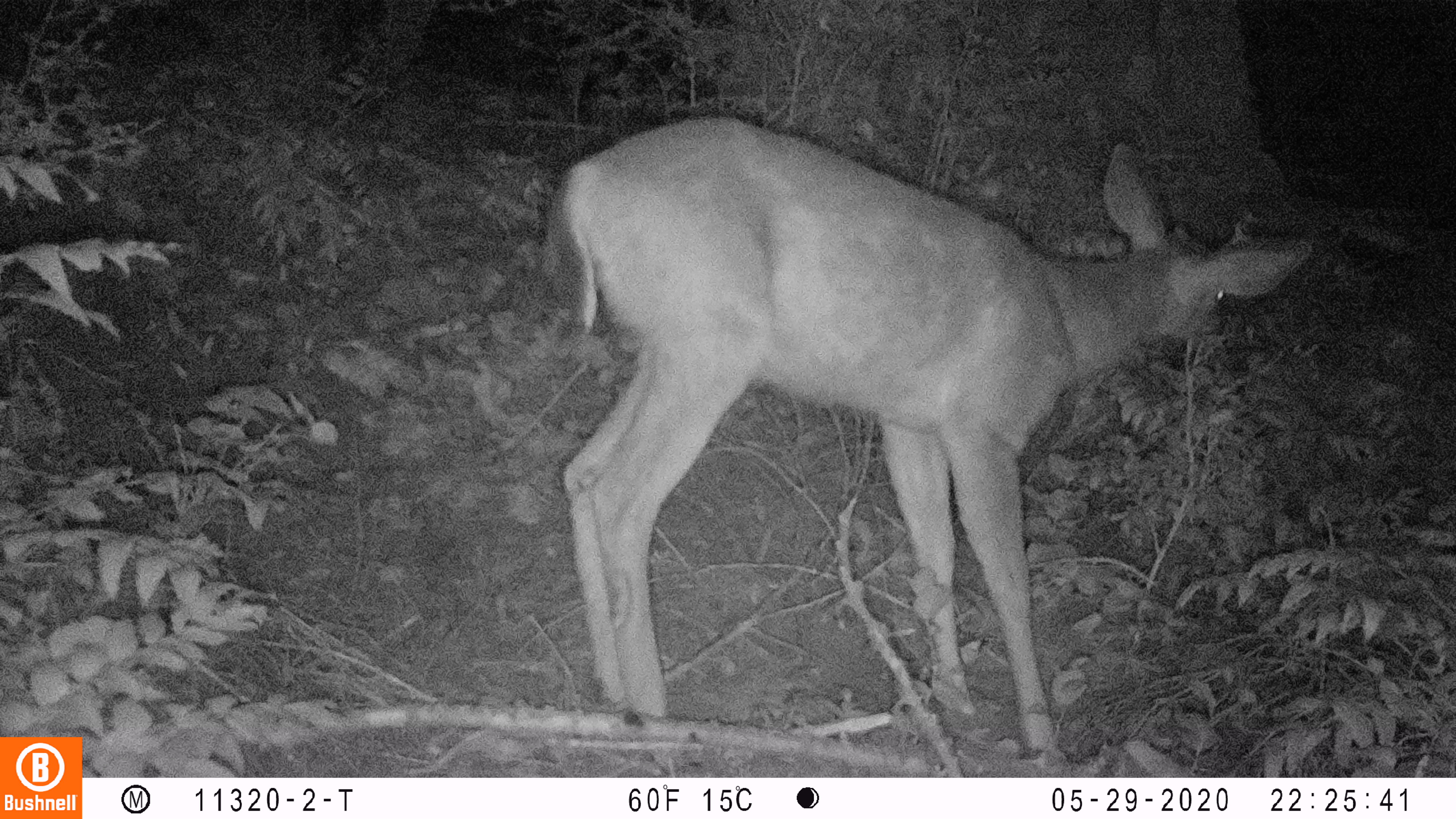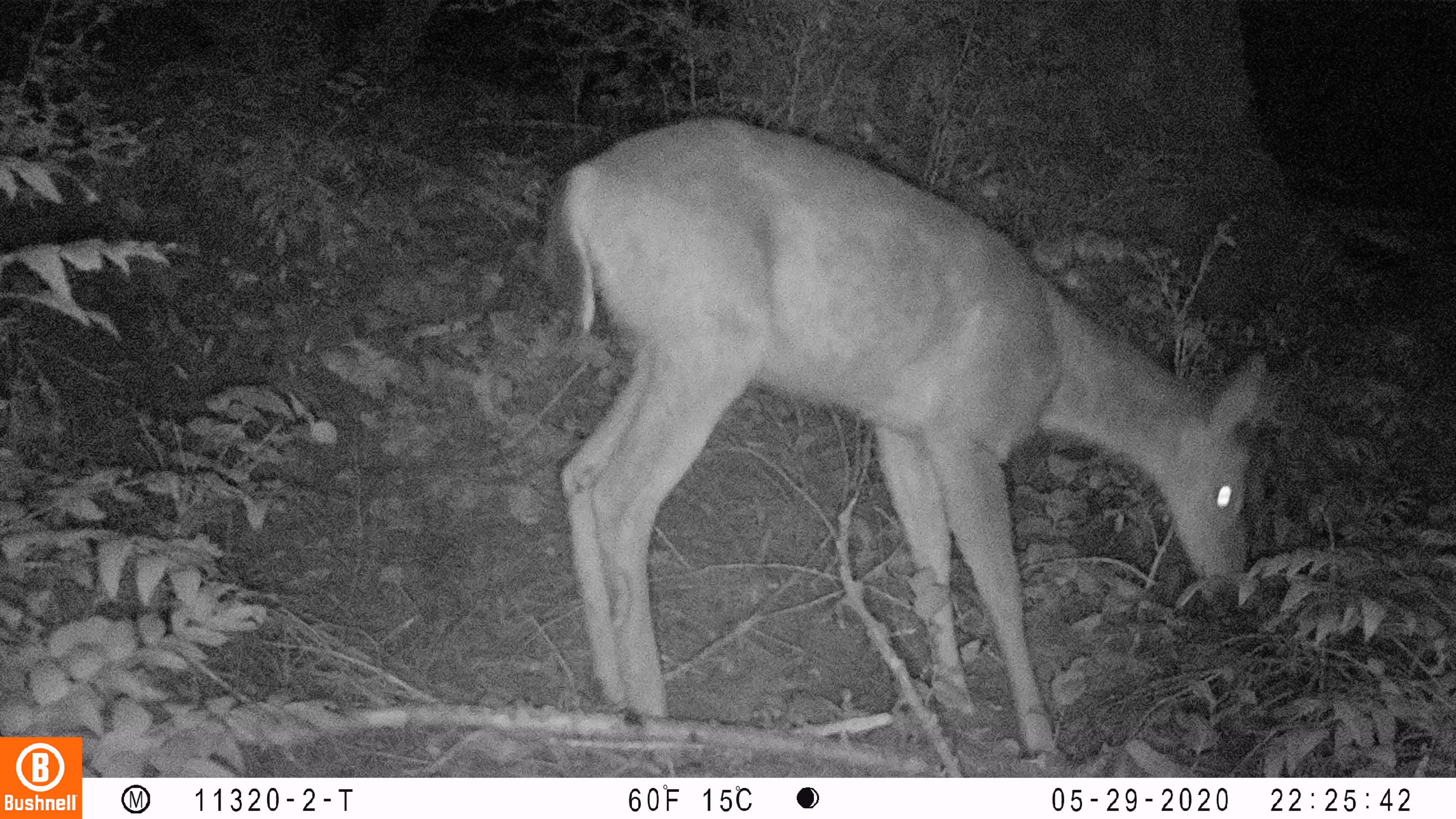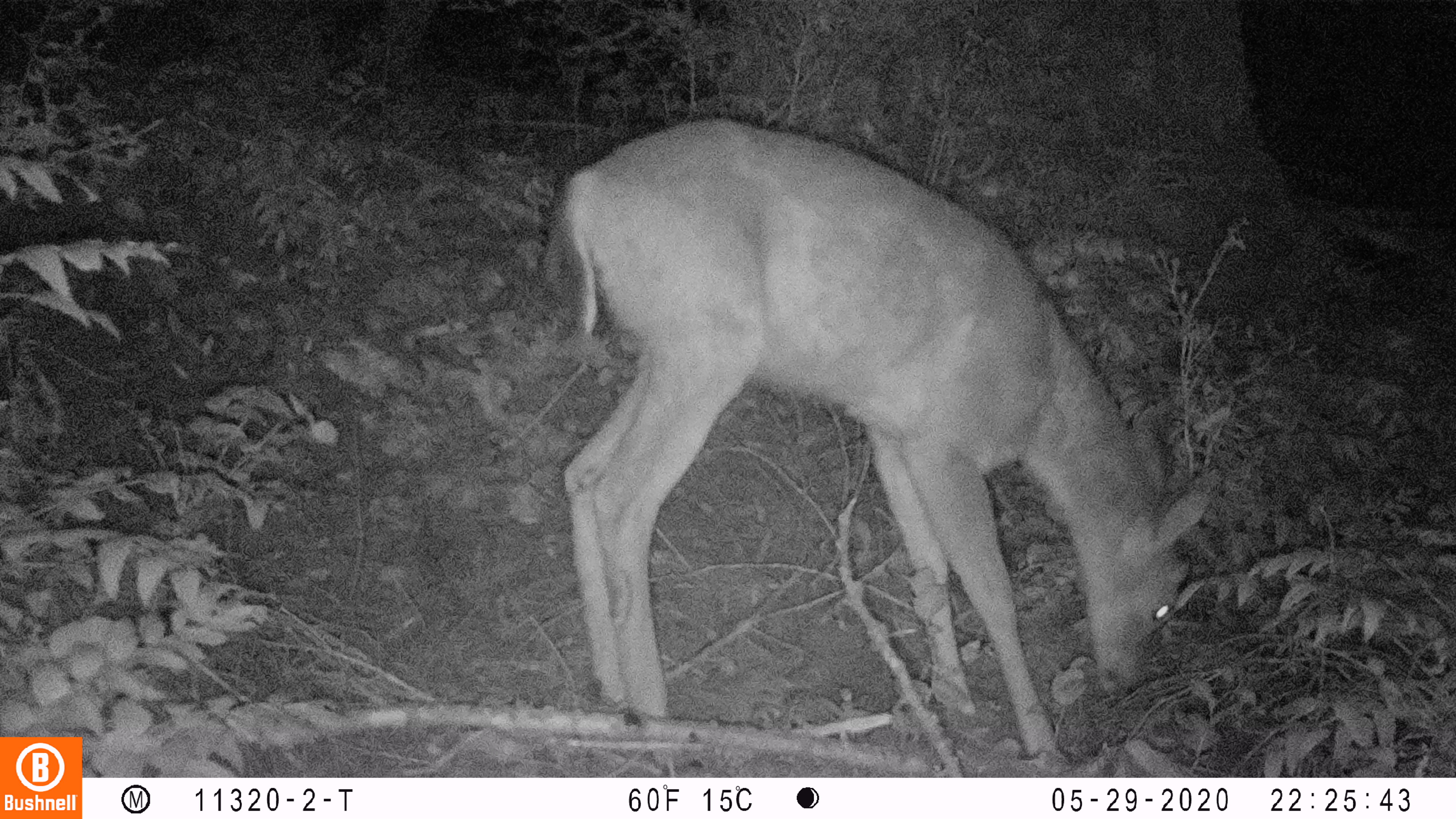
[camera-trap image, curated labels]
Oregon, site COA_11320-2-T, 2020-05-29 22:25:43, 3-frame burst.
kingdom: Animalia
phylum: Chordata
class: Mammalia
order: Artiodactyla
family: Cervidae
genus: Odocoileus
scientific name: Odocoileus hemionus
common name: black-tailed deer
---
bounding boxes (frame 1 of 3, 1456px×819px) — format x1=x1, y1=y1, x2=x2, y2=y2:
black-tailed deer: x1=531, y1=82, x2=1322, y2=755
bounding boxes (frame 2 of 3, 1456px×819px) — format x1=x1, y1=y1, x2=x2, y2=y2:
black-tailed deer: x1=543, y1=114, x2=1280, y2=757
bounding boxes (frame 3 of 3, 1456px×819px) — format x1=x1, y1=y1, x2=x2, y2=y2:
black-tailed deer: x1=527, y1=103, x2=1221, y2=758